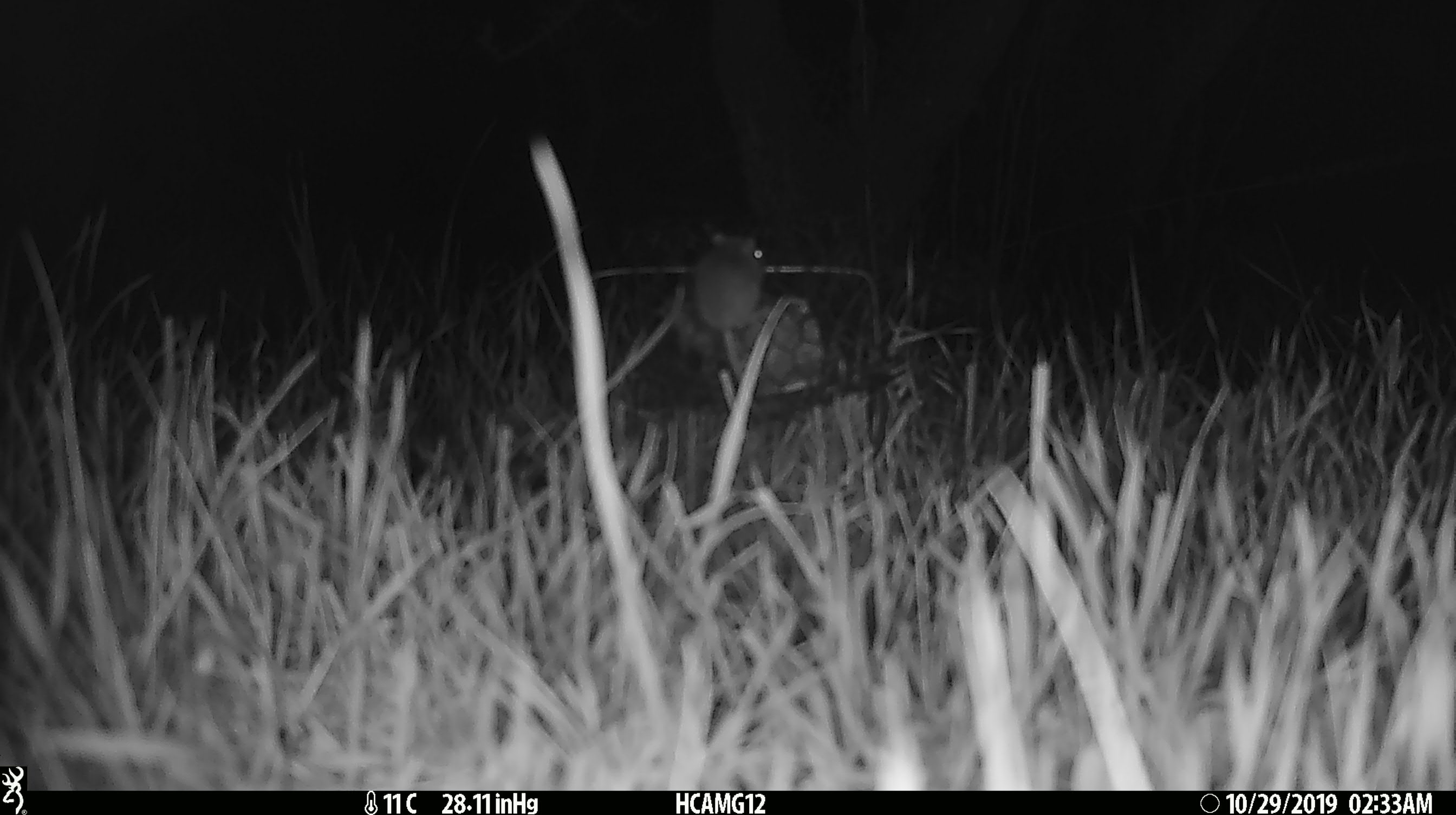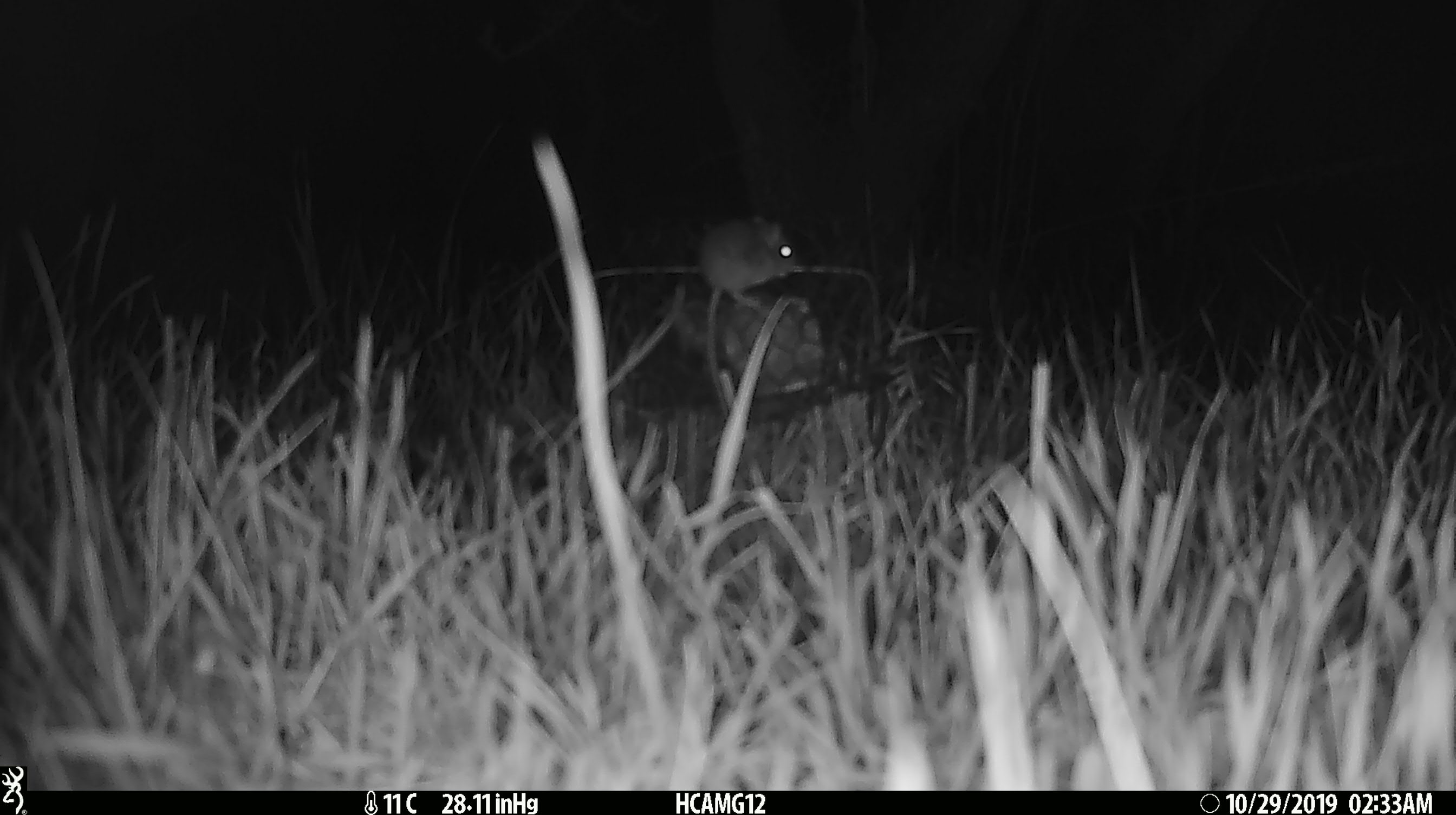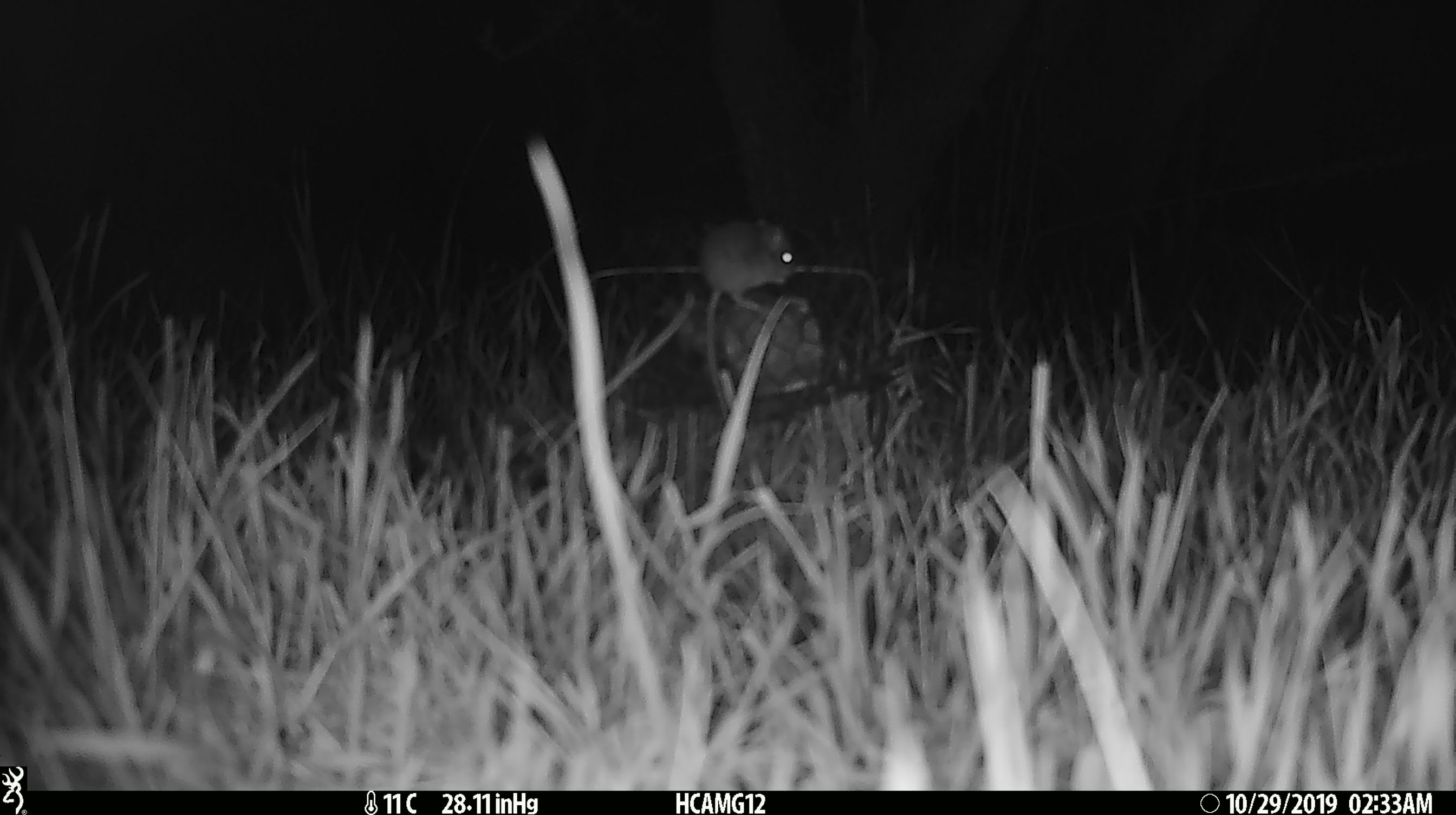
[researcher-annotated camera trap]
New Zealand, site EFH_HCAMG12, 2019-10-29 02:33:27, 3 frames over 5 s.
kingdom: Animalia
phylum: Chordata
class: Mammalia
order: Rodentia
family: Muridae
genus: Mus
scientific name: Mus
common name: mouse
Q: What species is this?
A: Mouse (Mus).